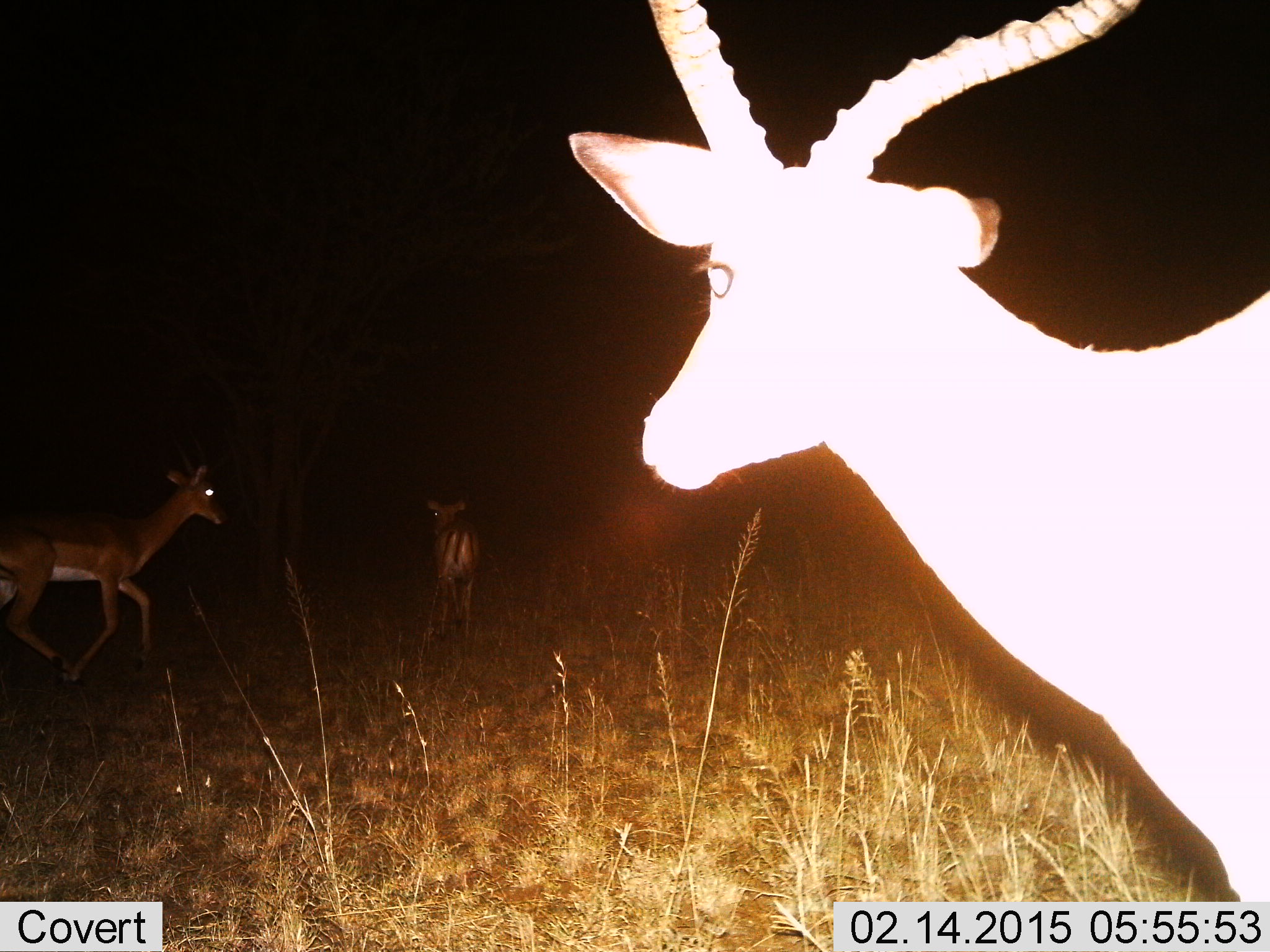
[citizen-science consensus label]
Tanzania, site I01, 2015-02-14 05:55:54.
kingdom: Animalia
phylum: Chordata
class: Mammalia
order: Artiodactyla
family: Bovidae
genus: Aepyceros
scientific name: Aepyceros melampus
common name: impala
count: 3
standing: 50%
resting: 0%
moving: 90%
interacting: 0%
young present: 0%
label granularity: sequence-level